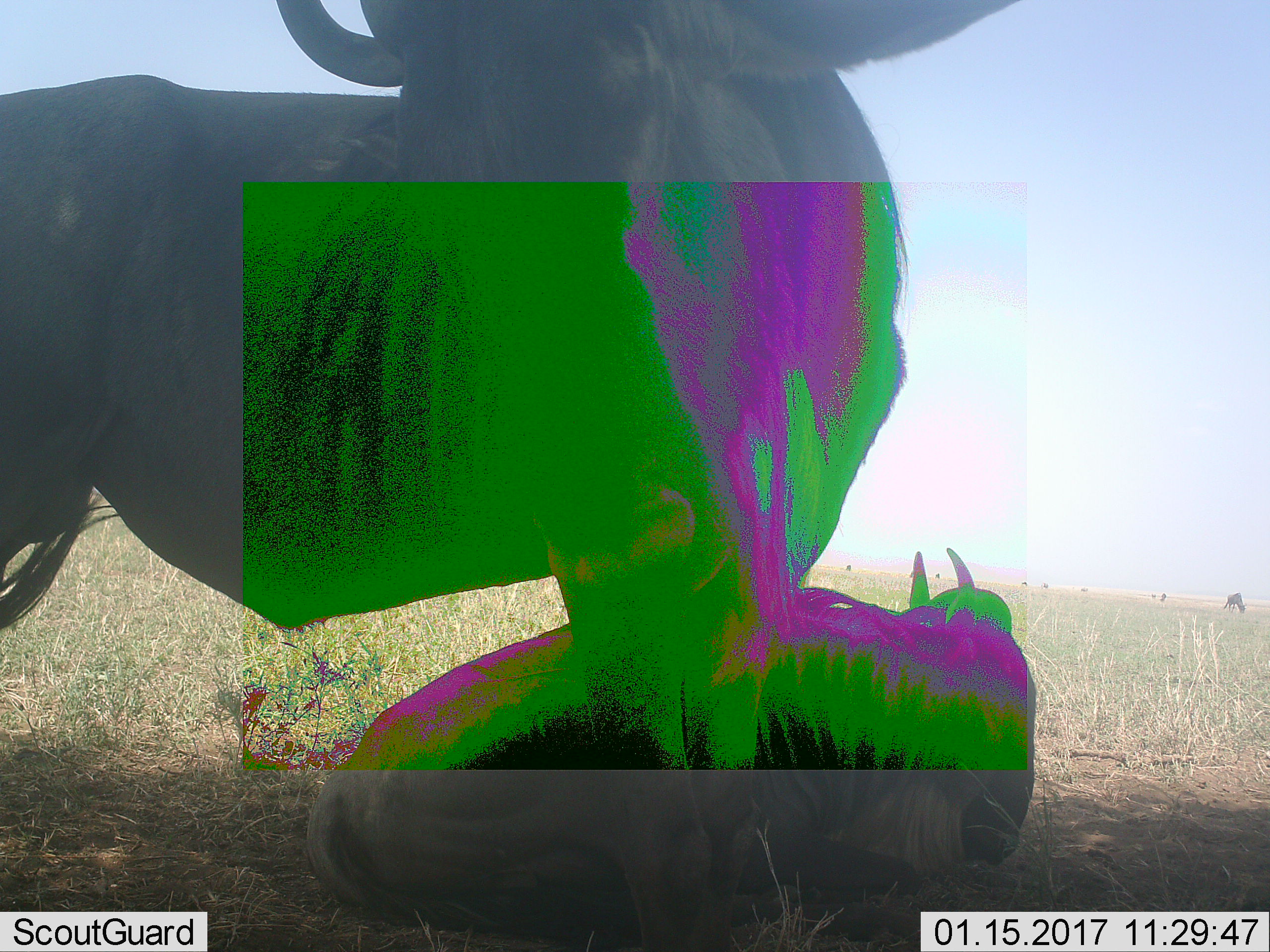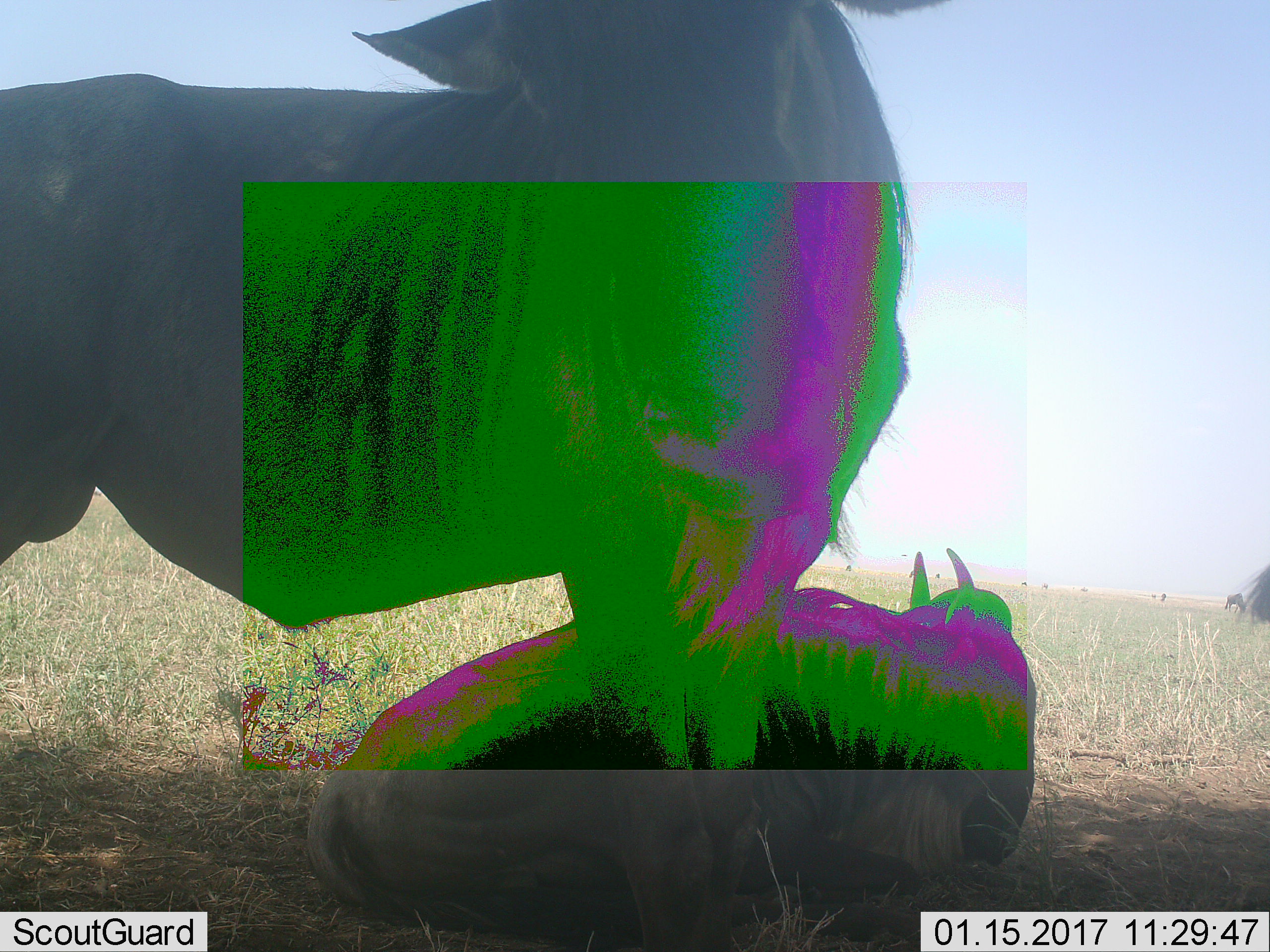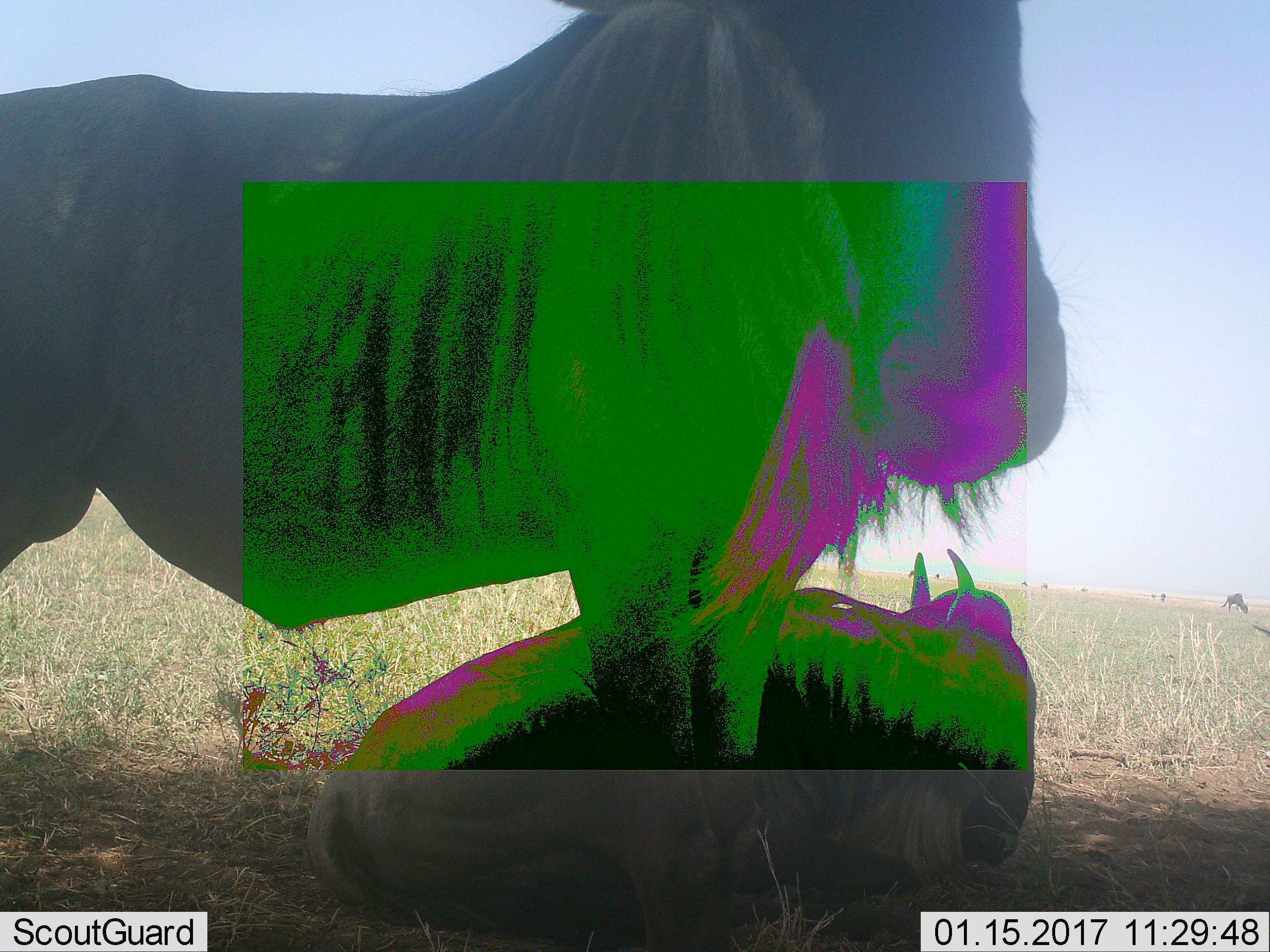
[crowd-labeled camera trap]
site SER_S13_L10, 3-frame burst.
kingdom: Animalia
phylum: Chordata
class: Mammalia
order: Artiodactyla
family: Bovidae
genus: Connochaetes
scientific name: Connochaetes taurinus taurinus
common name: blue wildebeest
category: wildebeestblue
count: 2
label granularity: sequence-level